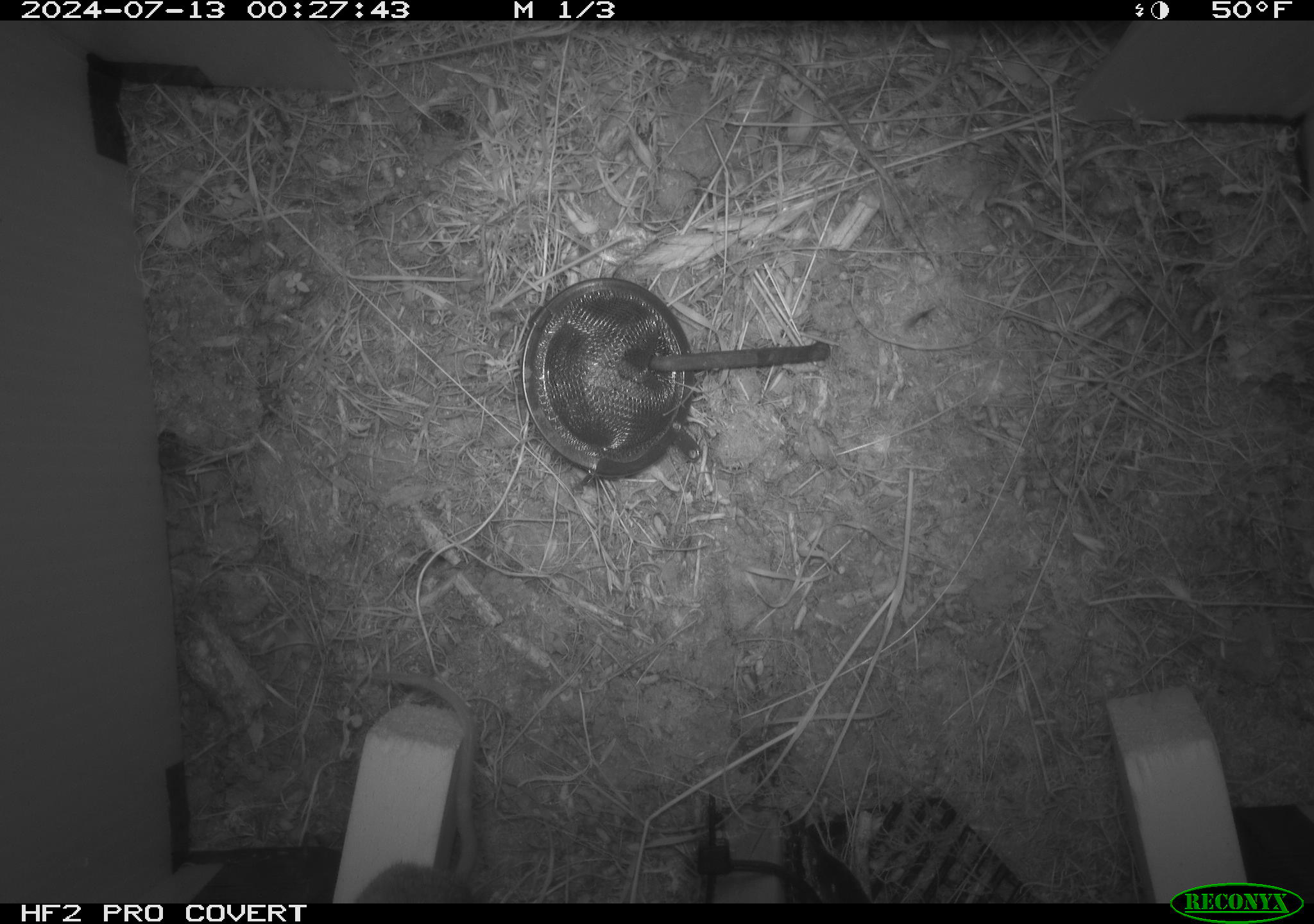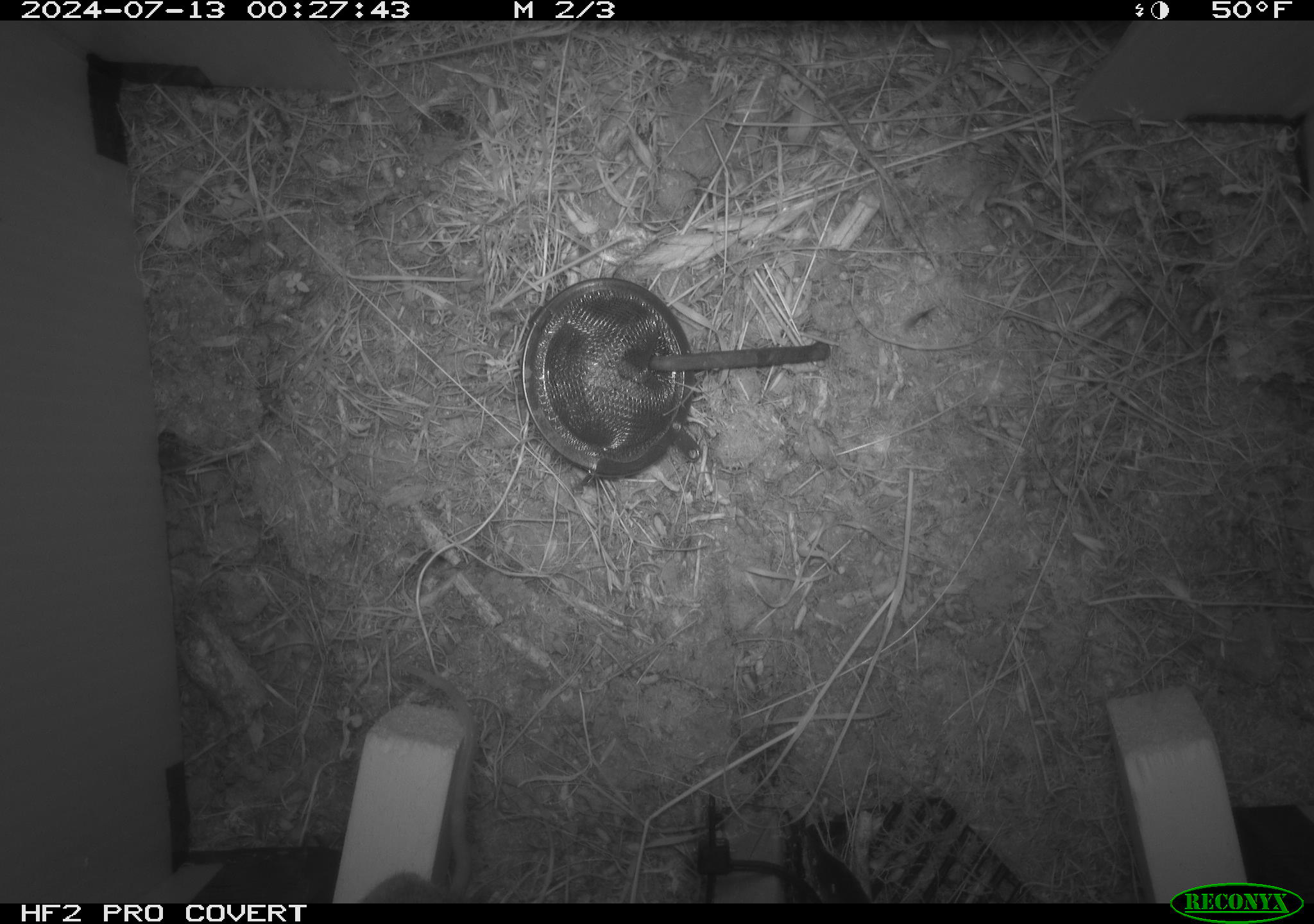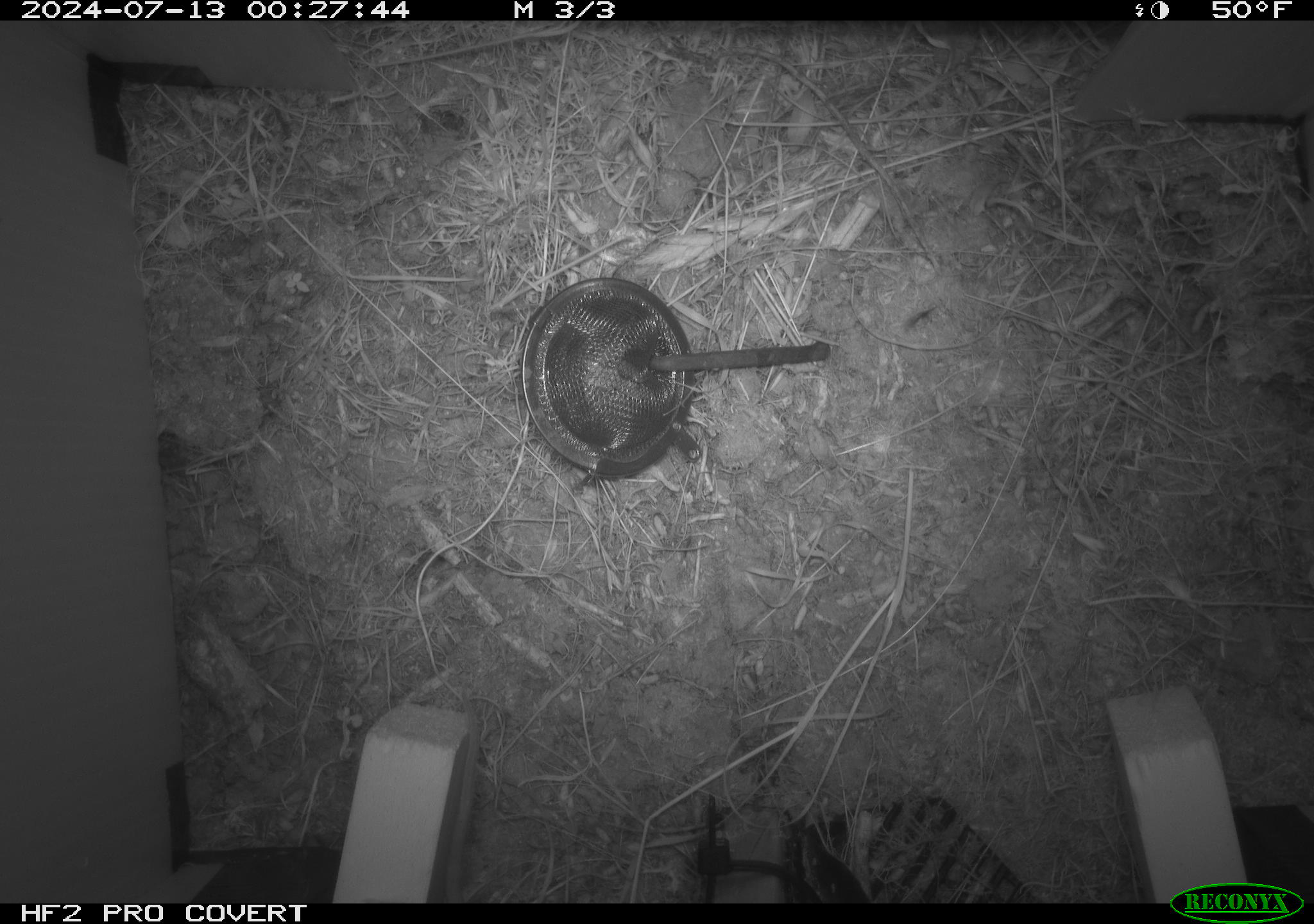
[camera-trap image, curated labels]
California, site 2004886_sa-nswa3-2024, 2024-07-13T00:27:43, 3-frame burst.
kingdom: Animalia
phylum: Chordata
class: Mammalia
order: Rodentia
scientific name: Rodentia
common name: rodent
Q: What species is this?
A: Rodent (Rodentia).